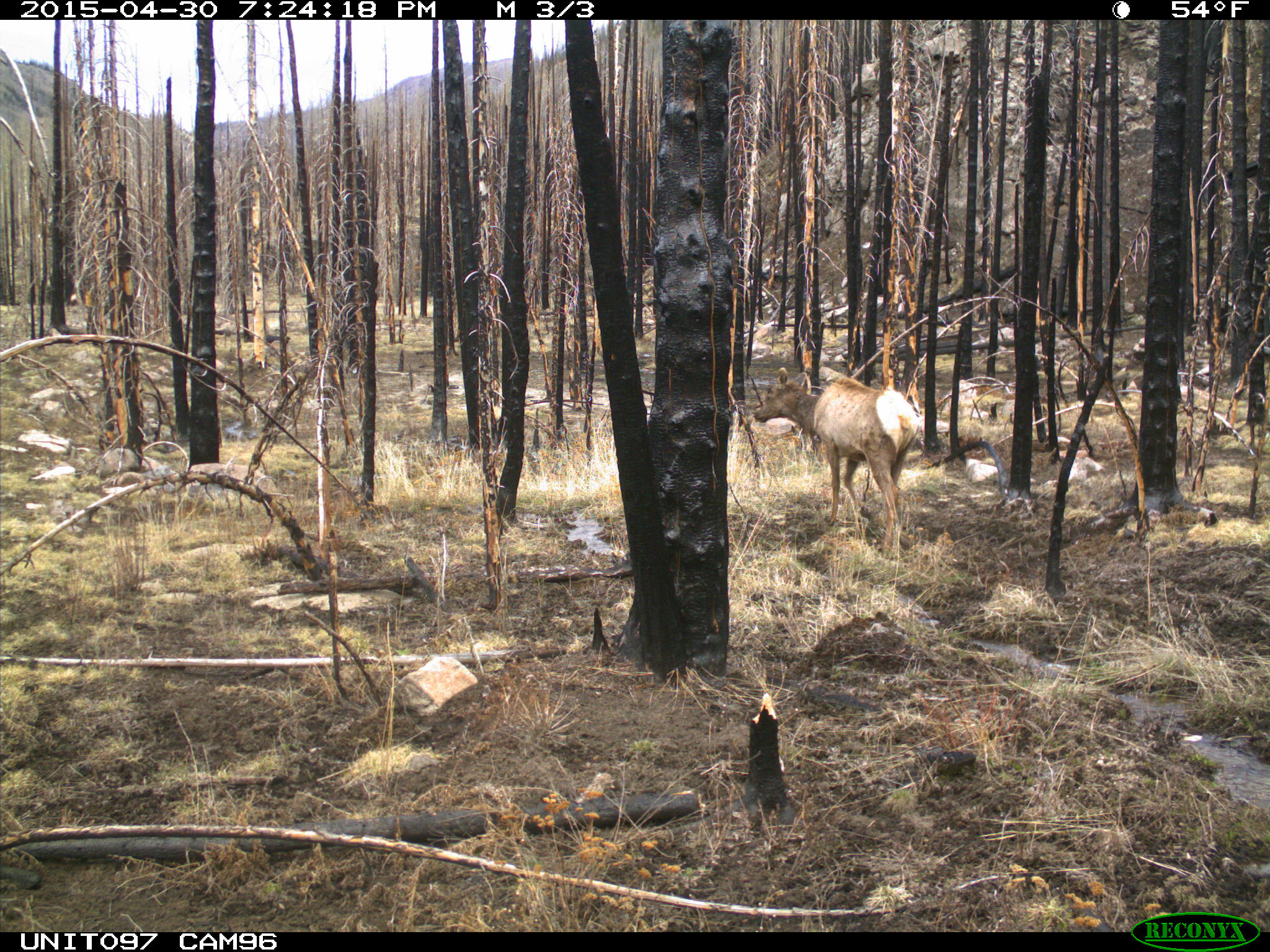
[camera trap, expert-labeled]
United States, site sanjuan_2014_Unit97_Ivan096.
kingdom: Animalia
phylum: Chordata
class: Mammalia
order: Artiodactyla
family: Cervidae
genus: Cervus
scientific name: Cervus elaphus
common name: red deer